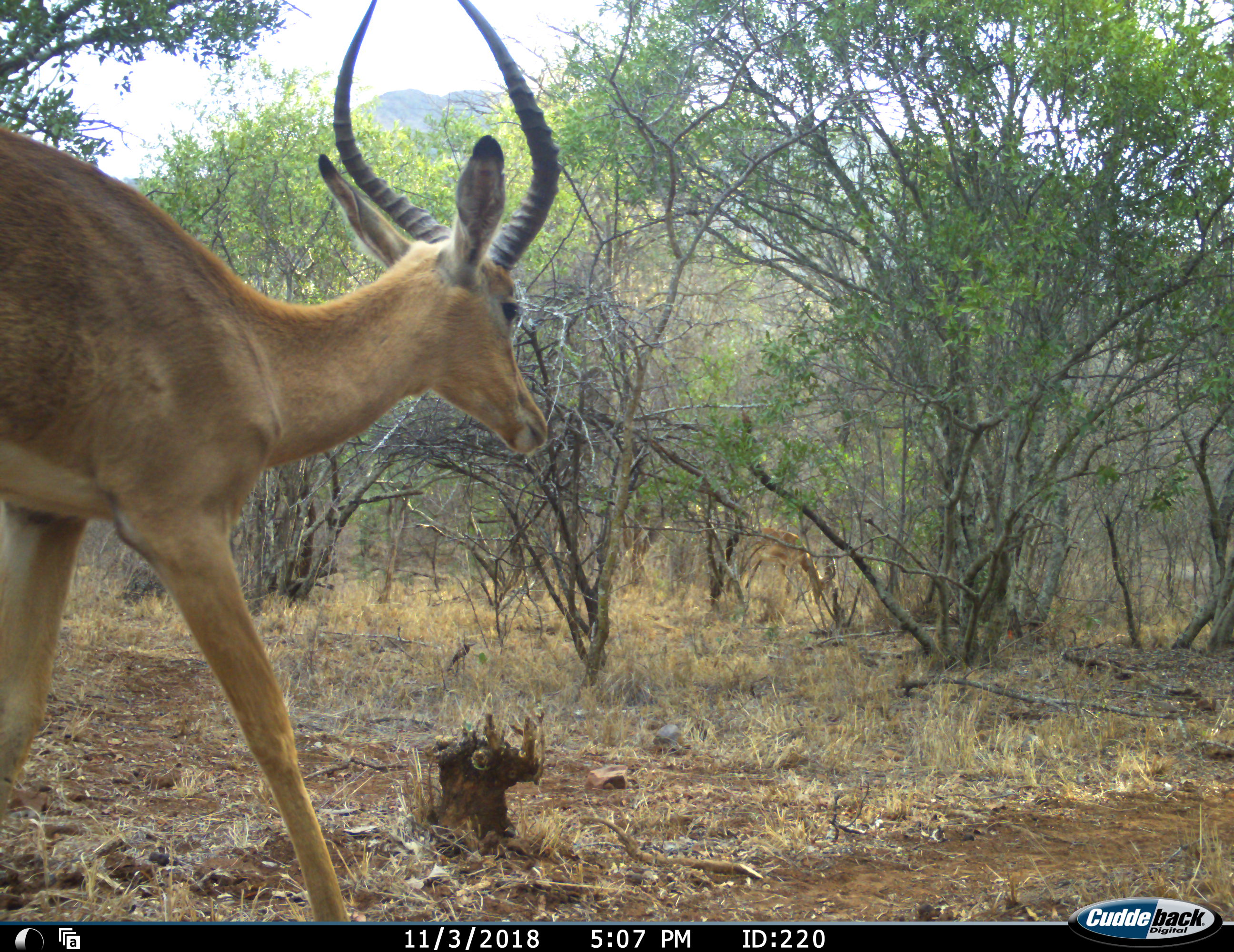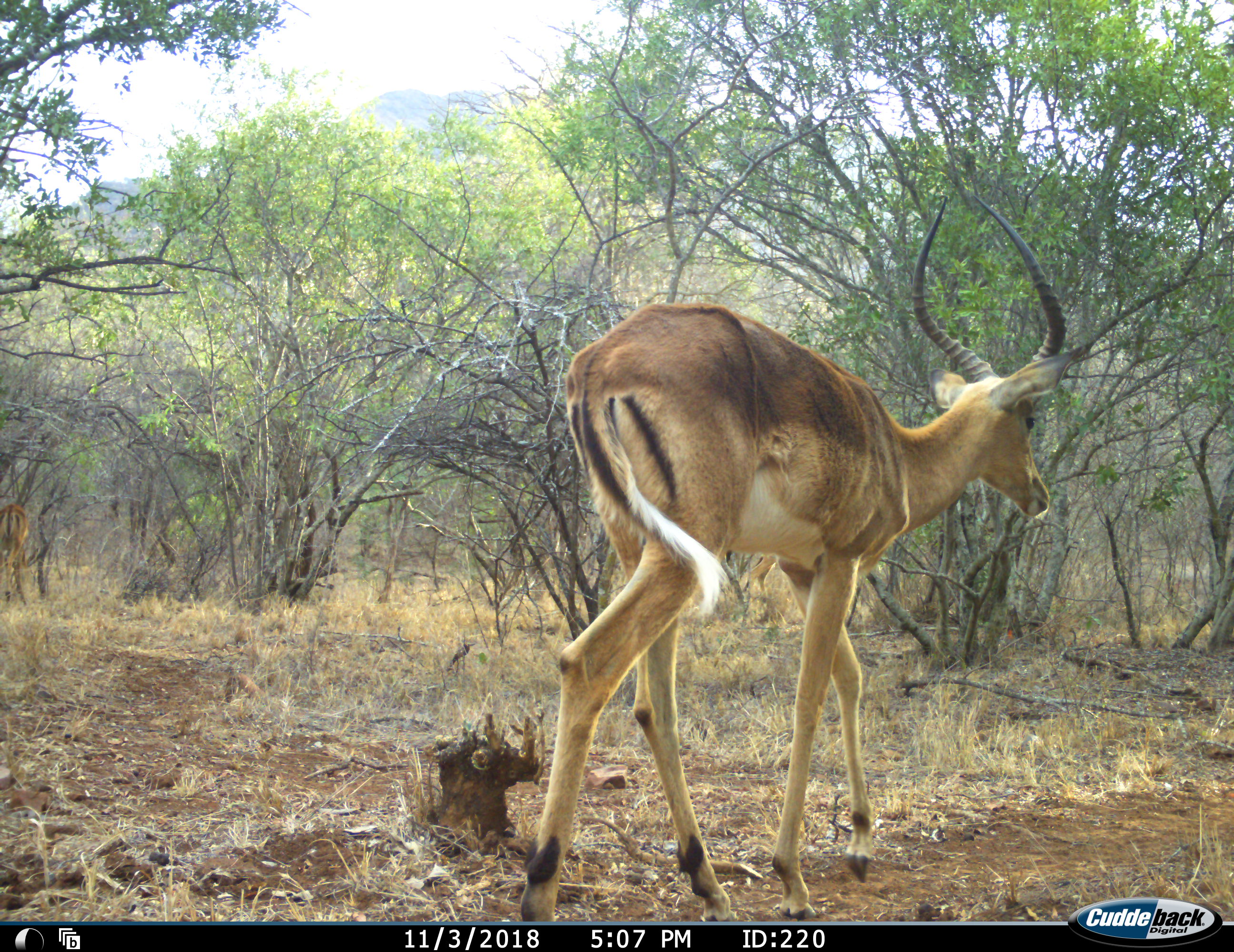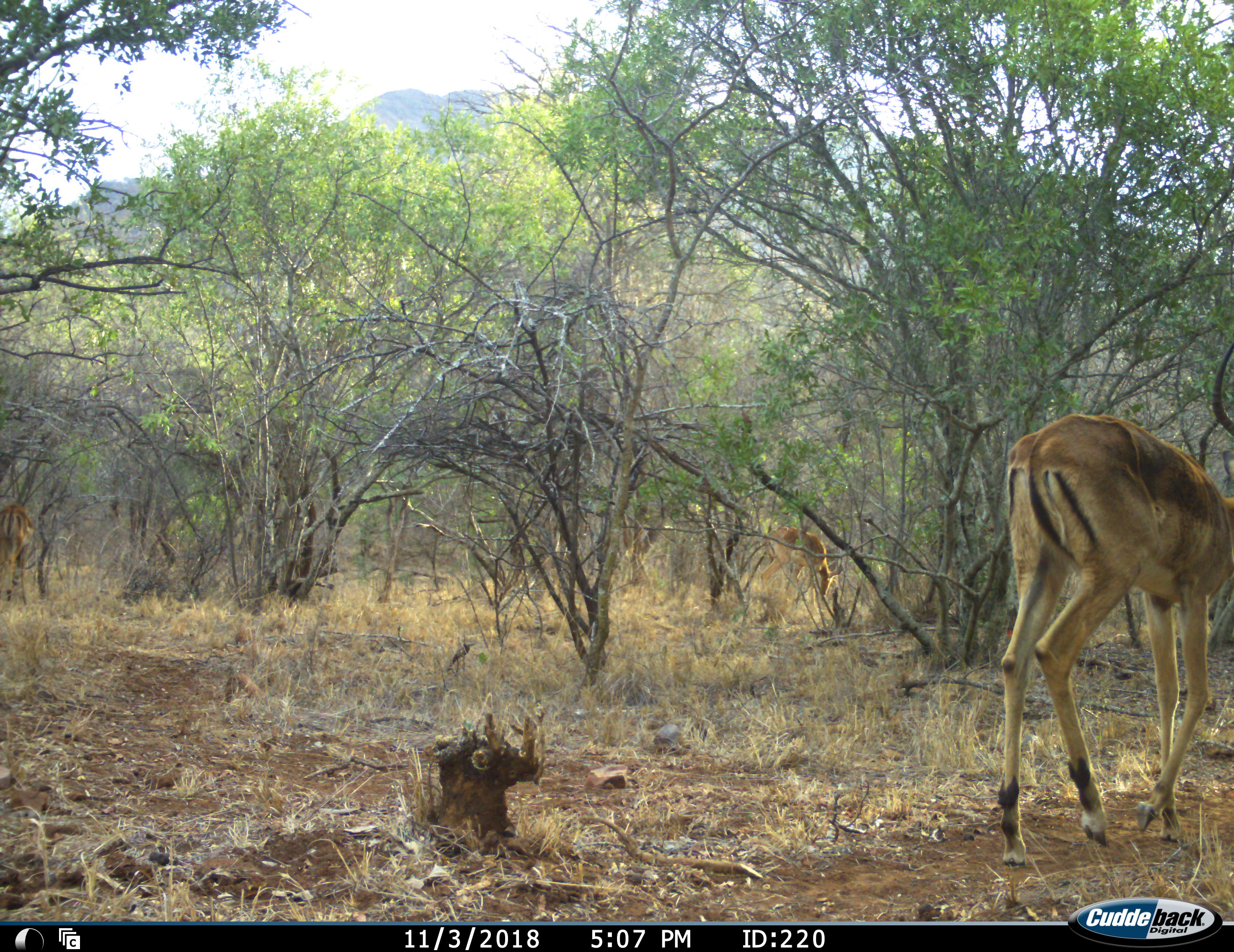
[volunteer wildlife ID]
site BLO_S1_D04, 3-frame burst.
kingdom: Animalia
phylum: Chordata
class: Mammalia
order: Artiodactyla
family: Bovidae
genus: Aepyceros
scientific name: Aepyceros melampus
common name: impala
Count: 2.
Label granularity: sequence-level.